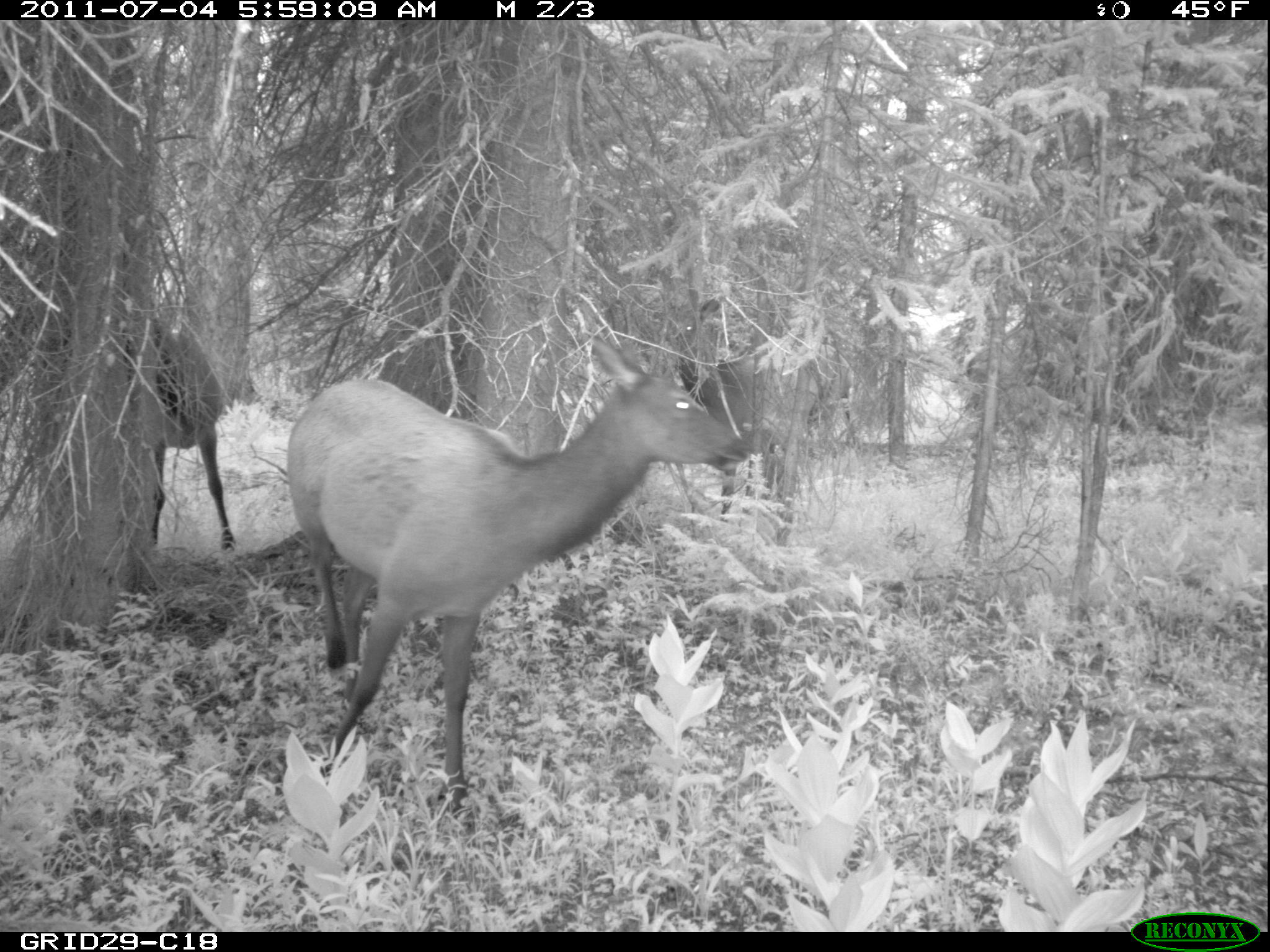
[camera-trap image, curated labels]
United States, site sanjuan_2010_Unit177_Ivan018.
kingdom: Animalia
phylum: Chordata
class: Mammalia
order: Artiodactyla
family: Cervidae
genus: Cervus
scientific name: Cervus elaphus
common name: red deer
Cervus elaphus (red deer).